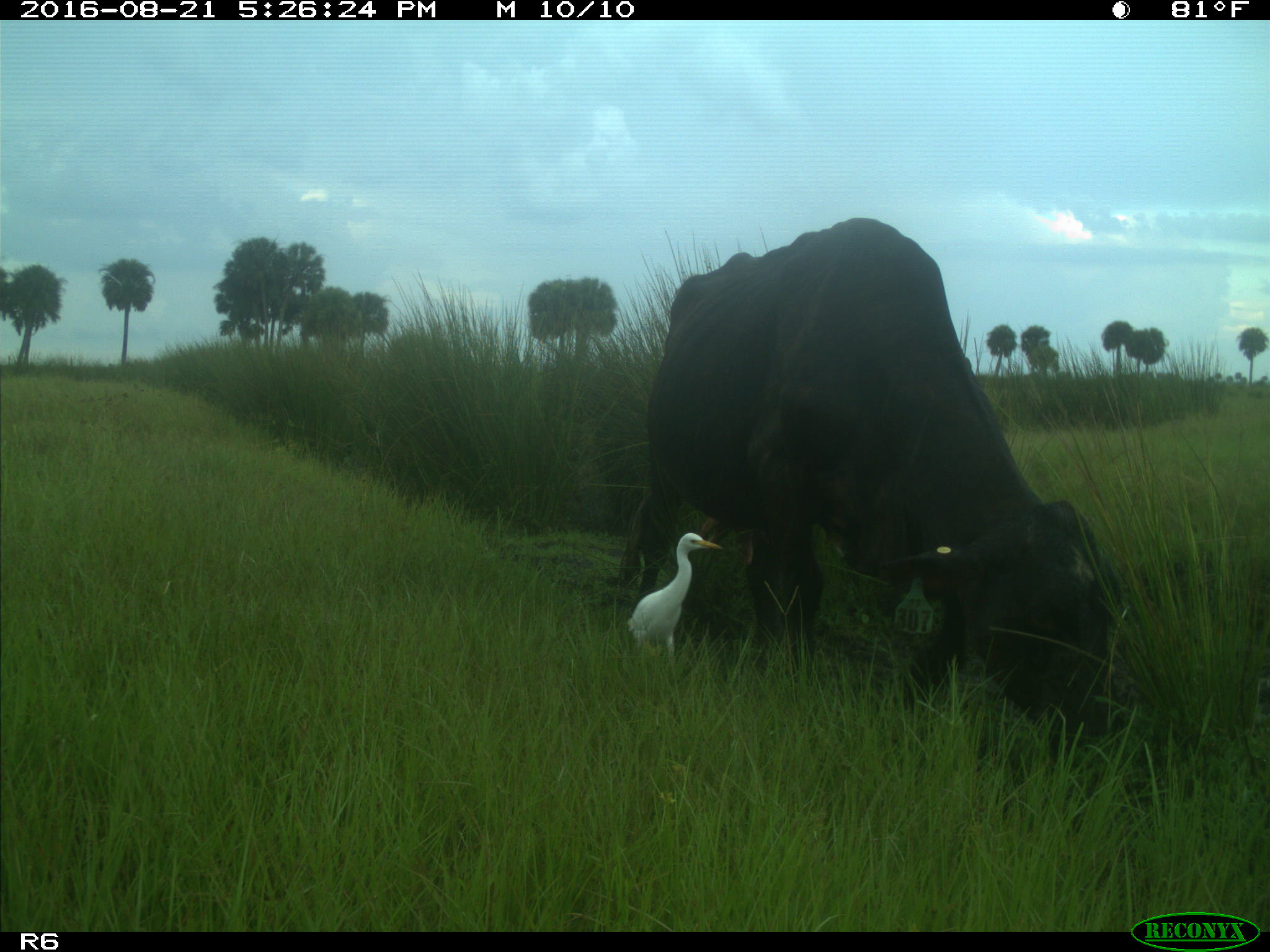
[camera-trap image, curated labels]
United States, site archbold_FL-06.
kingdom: Animalia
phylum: Chordata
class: Mammalia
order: Artiodactyla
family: Bovidae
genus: Bos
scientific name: Bos taurus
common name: domestic cow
Bos taurus (domestic cow).